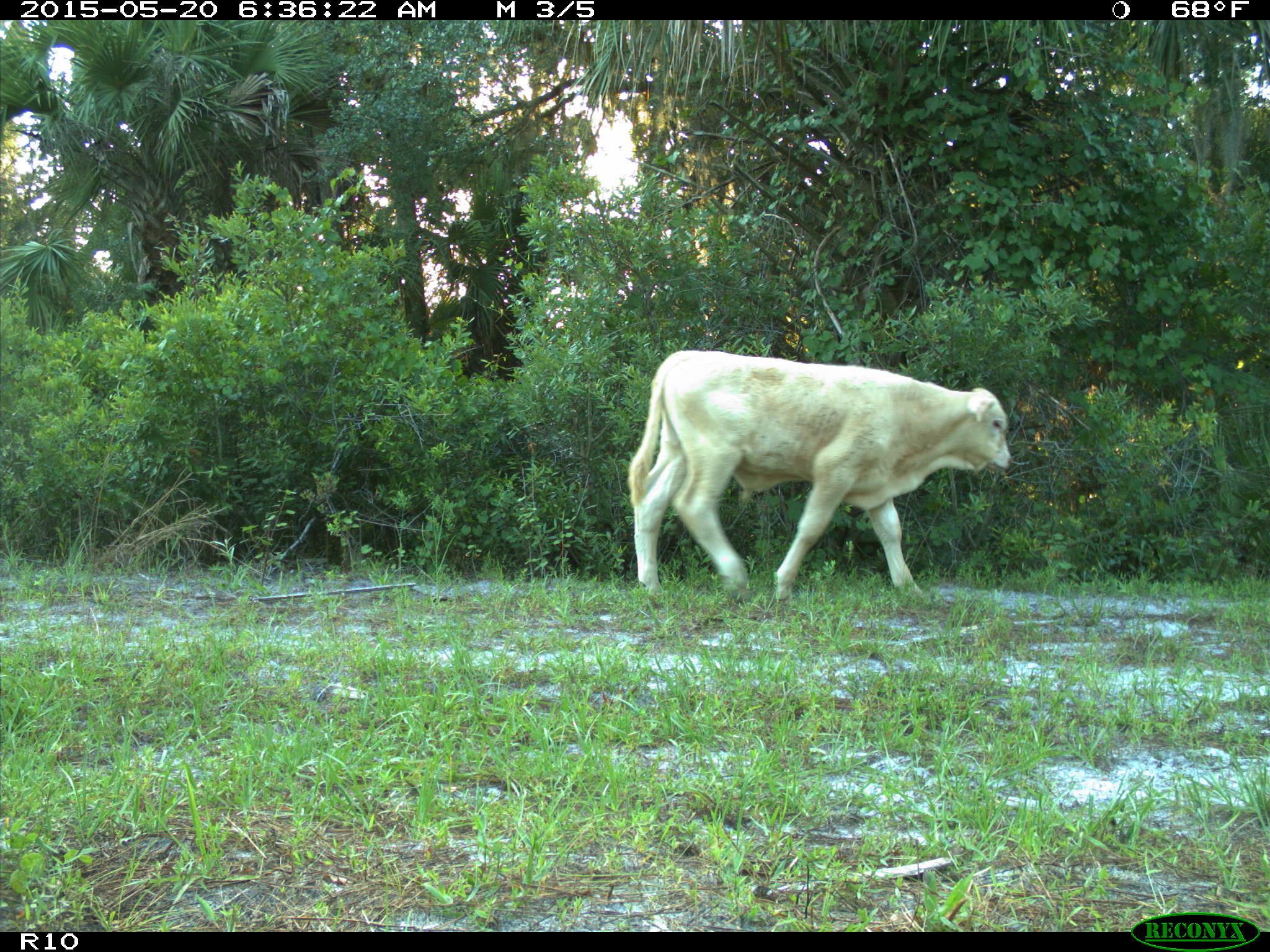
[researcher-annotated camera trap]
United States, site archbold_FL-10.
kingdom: Animalia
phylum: Chordata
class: Mammalia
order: Artiodactyla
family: Bovidae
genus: Bos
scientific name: Bos taurus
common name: domestic cow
Bos taurus (domestic cow).